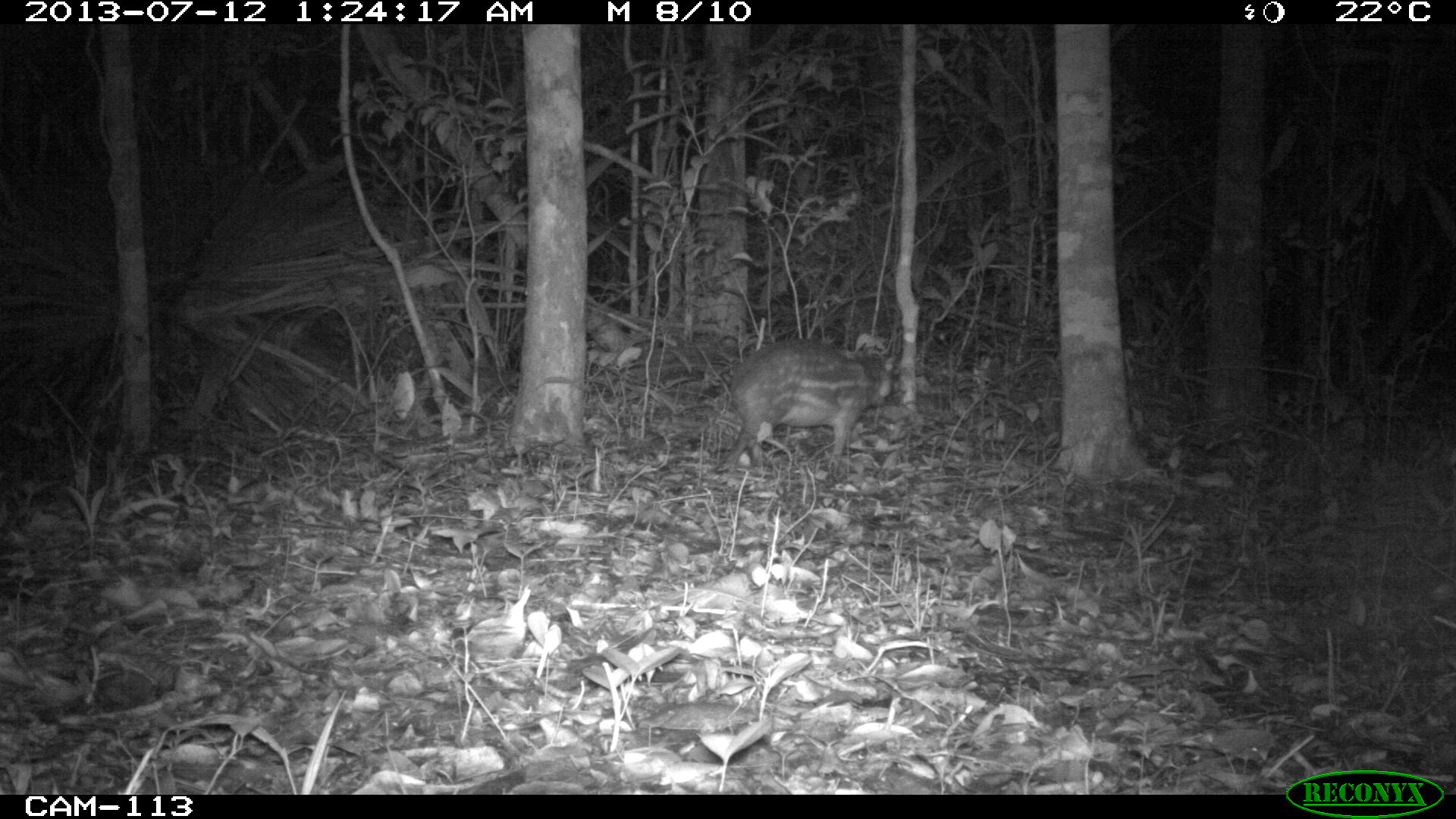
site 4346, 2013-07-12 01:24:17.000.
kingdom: Animalia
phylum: Chordata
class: Mammalia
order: Rodentia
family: Cuniculidae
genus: Cuniculus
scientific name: Cuniculus paca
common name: lowland paca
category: agouti paca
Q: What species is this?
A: Agouti paca (lowland paca) (Cuniculus paca).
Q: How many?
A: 1.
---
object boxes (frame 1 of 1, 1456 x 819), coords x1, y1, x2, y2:
agouti paca: 715, 327, 895, 474